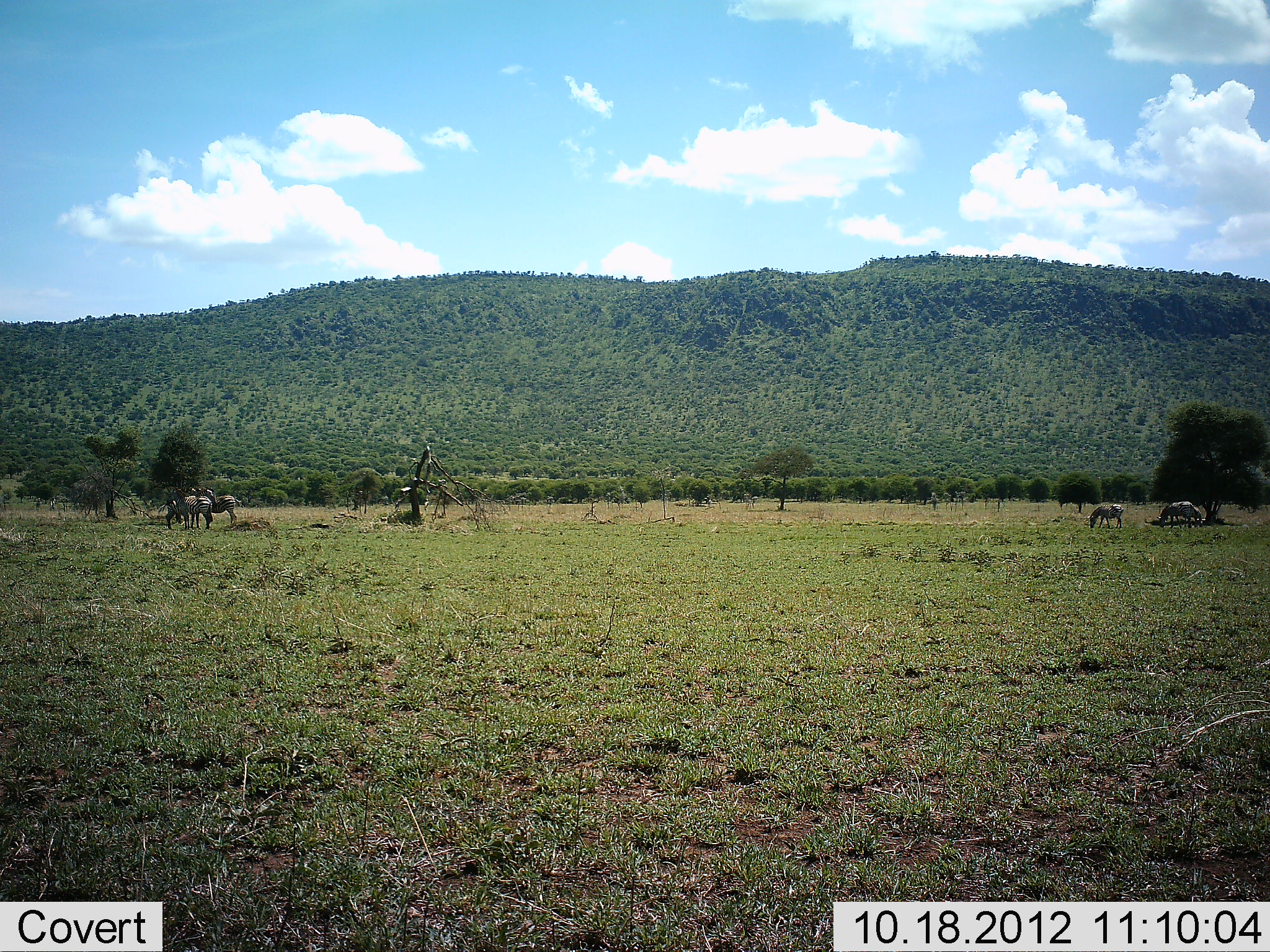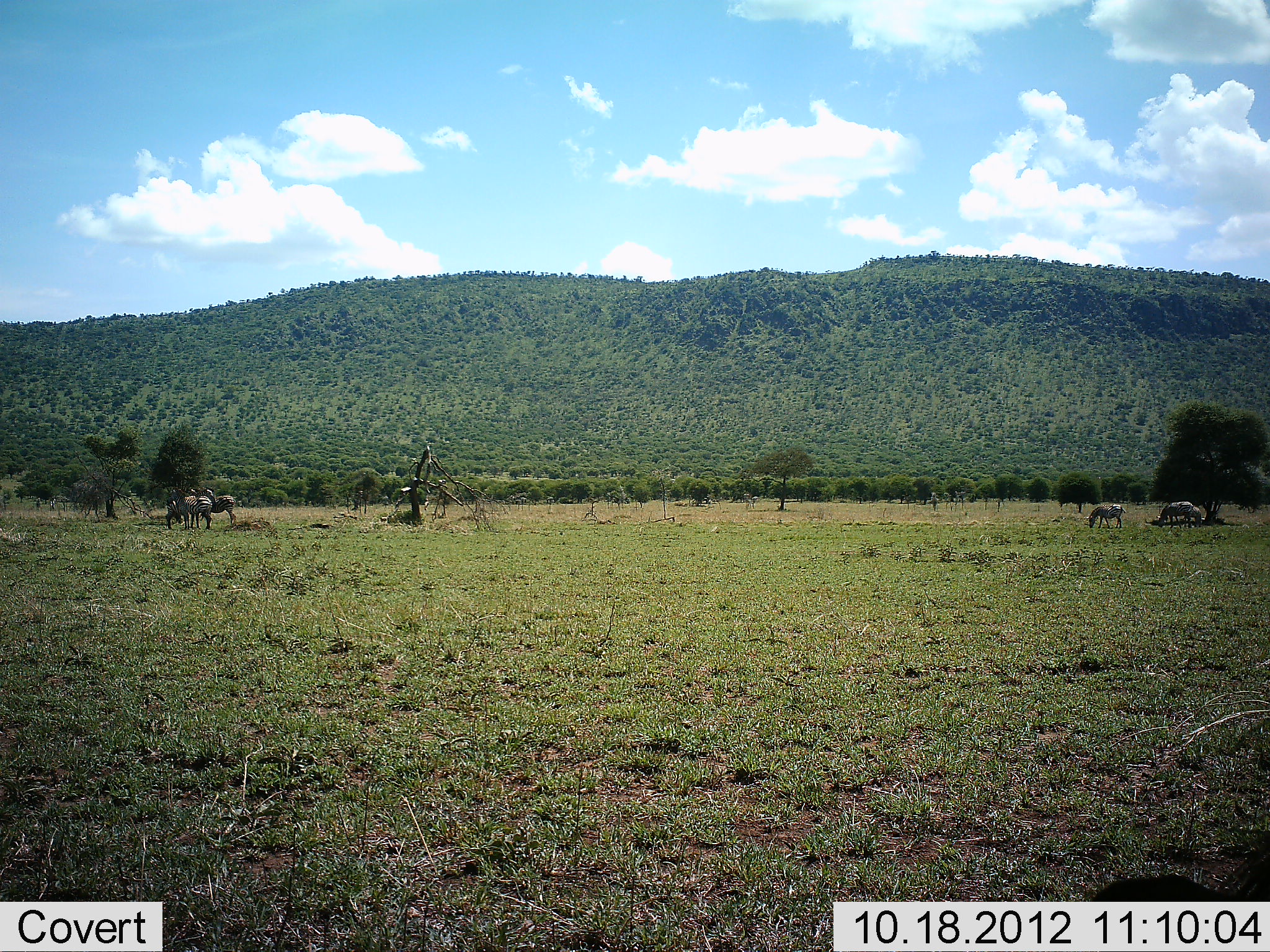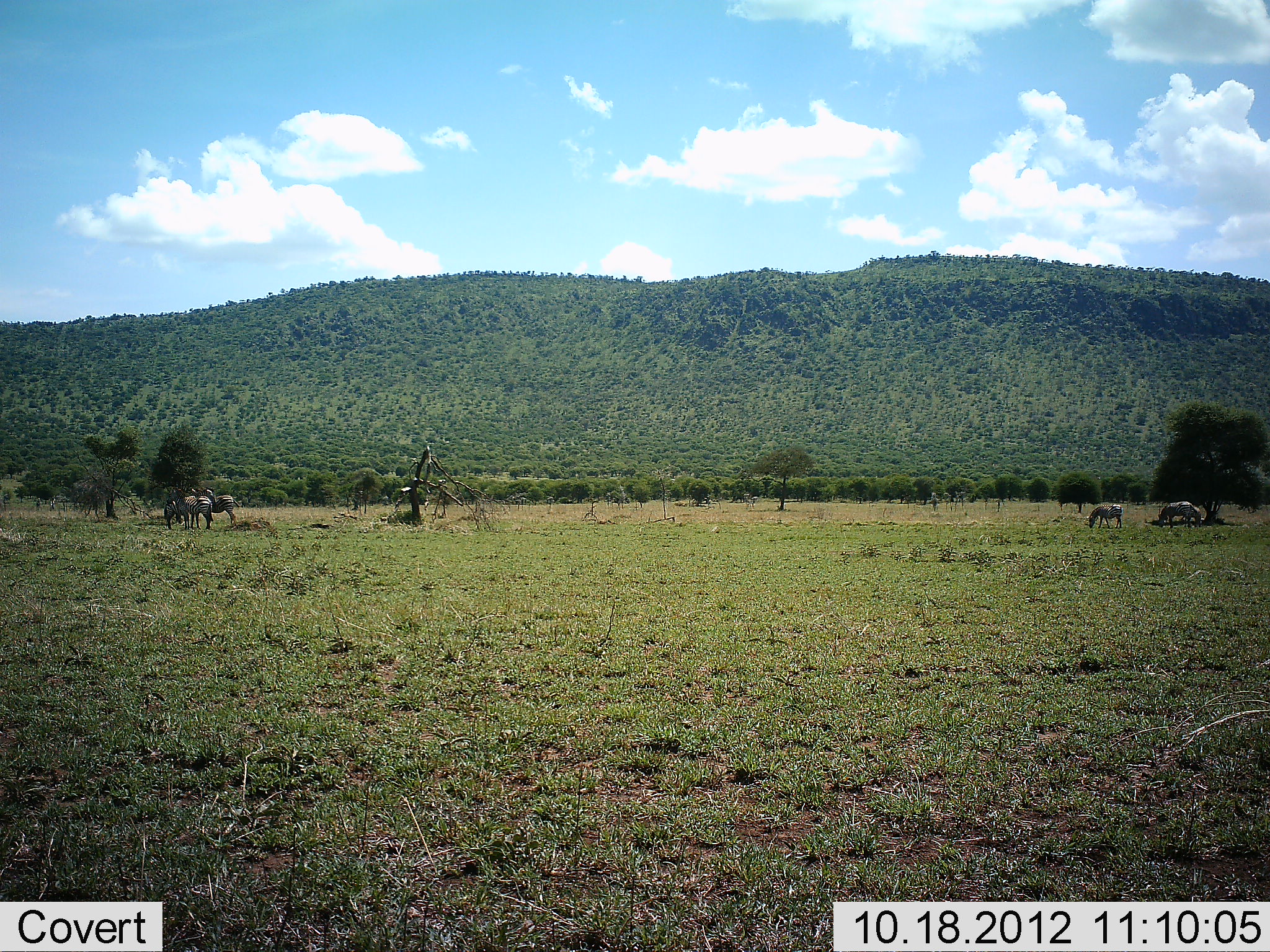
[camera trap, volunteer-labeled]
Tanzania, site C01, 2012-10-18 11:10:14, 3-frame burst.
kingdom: Animalia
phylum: Chordata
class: Mammalia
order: Perissodactyla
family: Equidae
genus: Equus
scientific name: Equus quagga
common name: plains zebra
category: zebra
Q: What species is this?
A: Zebra (plains zebra) (Equus quagga).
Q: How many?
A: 5.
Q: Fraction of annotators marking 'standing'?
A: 60%.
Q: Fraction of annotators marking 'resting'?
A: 0%.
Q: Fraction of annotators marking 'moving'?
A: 0%.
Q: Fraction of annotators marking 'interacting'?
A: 0%.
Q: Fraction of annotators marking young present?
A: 0%.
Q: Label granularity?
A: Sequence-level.